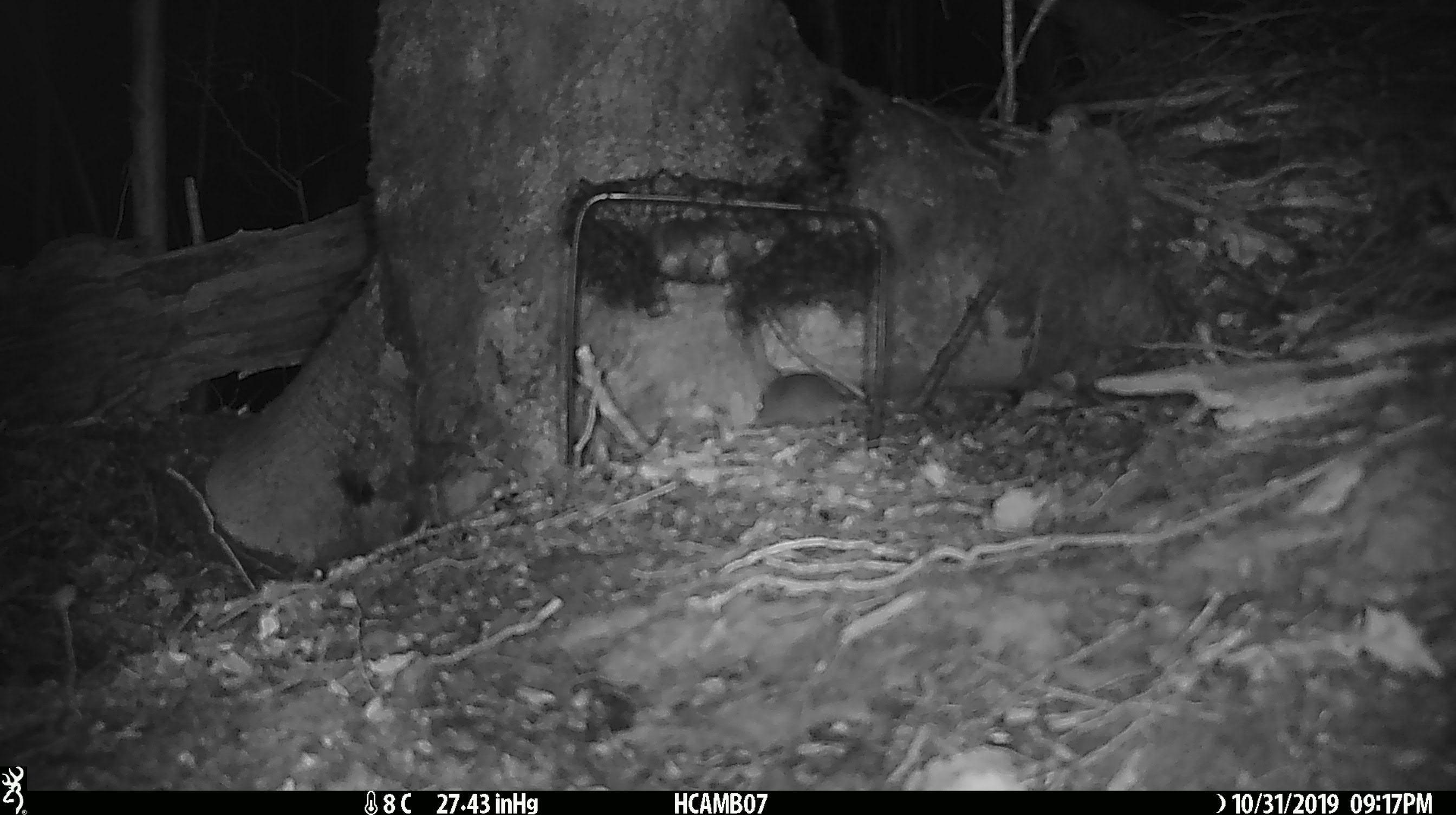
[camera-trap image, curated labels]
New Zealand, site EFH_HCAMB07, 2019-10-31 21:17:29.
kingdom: Animalia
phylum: Chordata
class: Mammalia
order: Rodentia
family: Muridae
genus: Mus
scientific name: Mus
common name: mouse